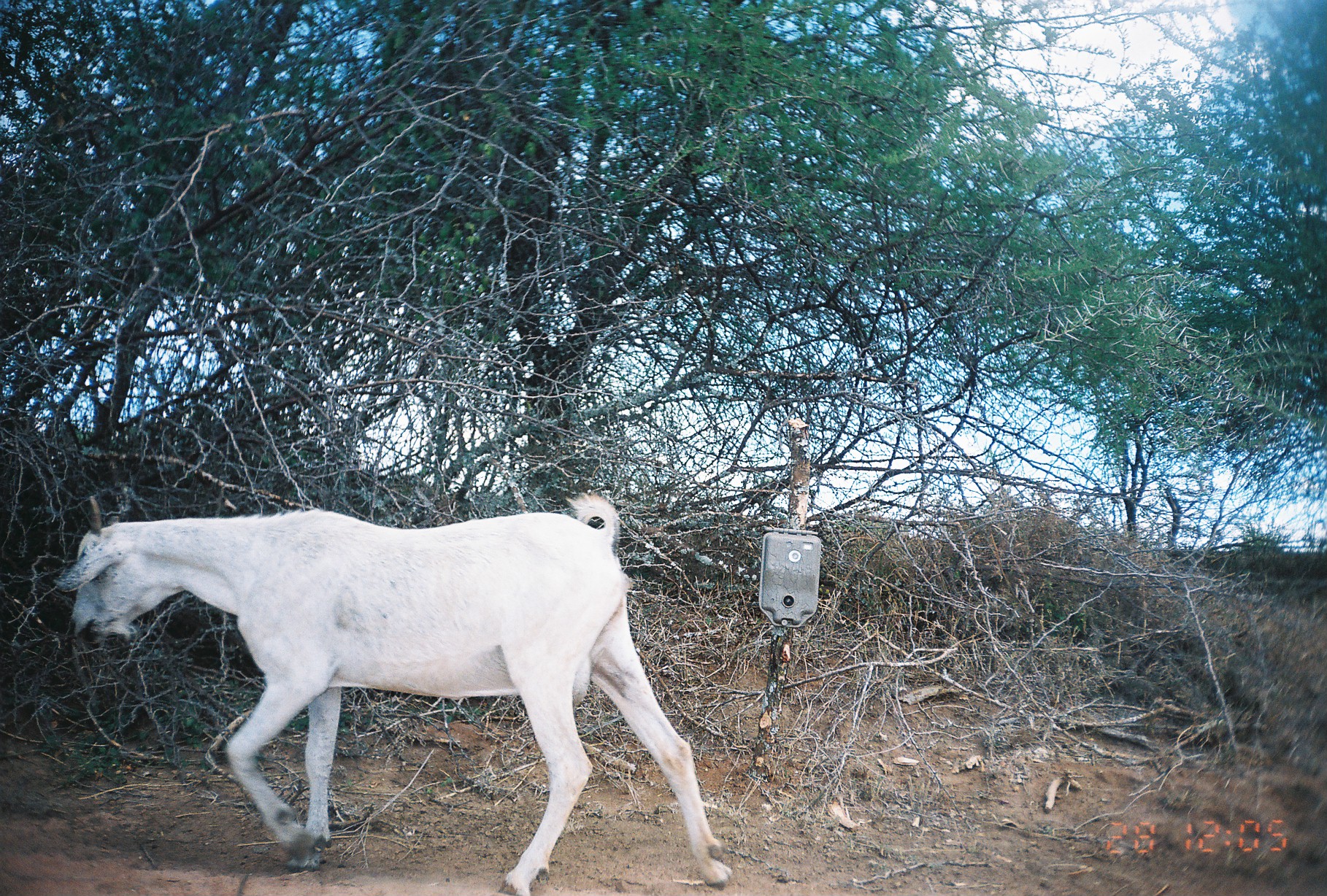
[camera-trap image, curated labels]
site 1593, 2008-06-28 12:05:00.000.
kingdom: Animalia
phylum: Chordata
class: Mammalia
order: Artiodactyla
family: Bovidae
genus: Capra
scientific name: Capra aegagrus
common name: wild goat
Capra aegagrus (wild goat), count 1.